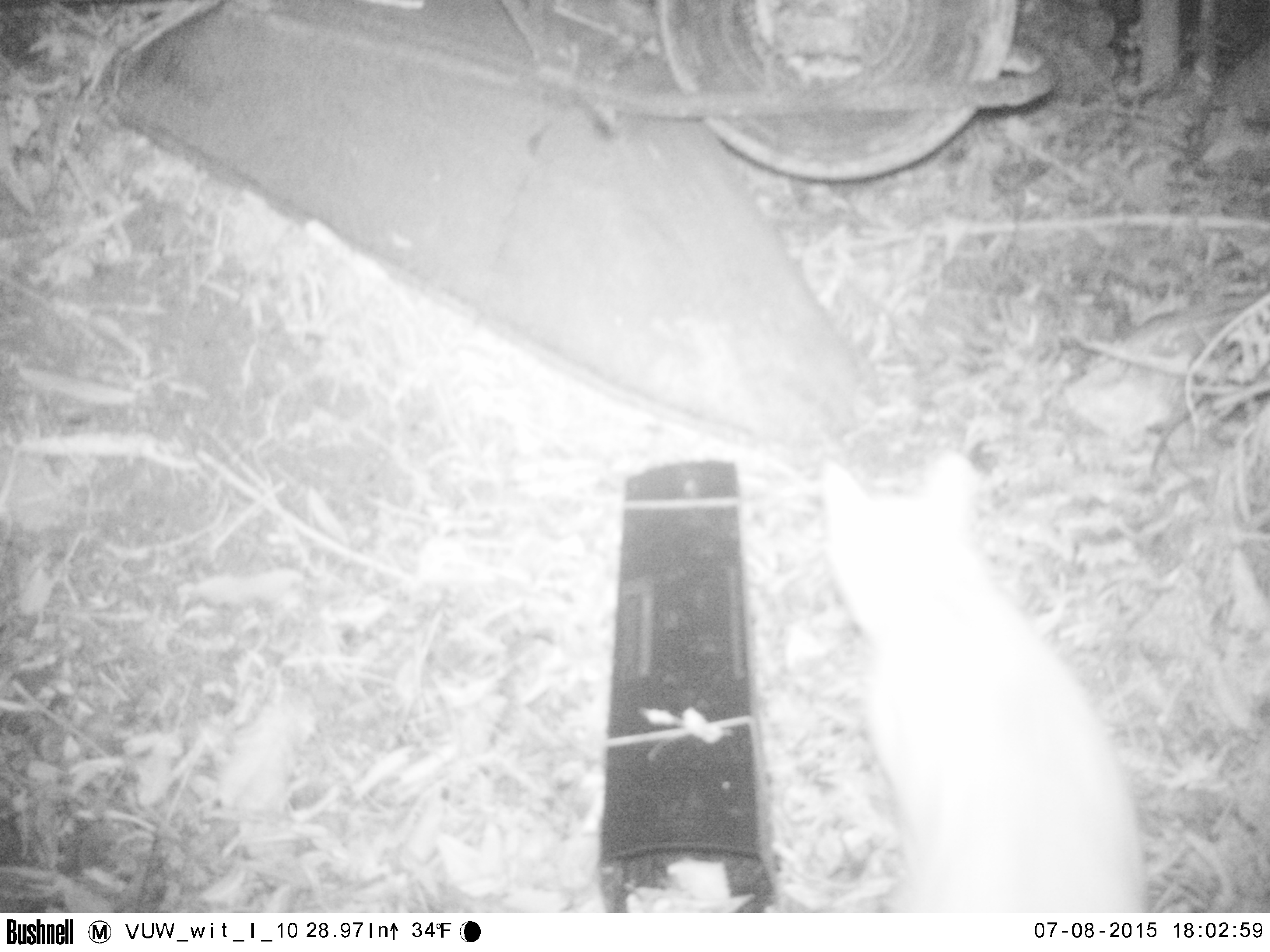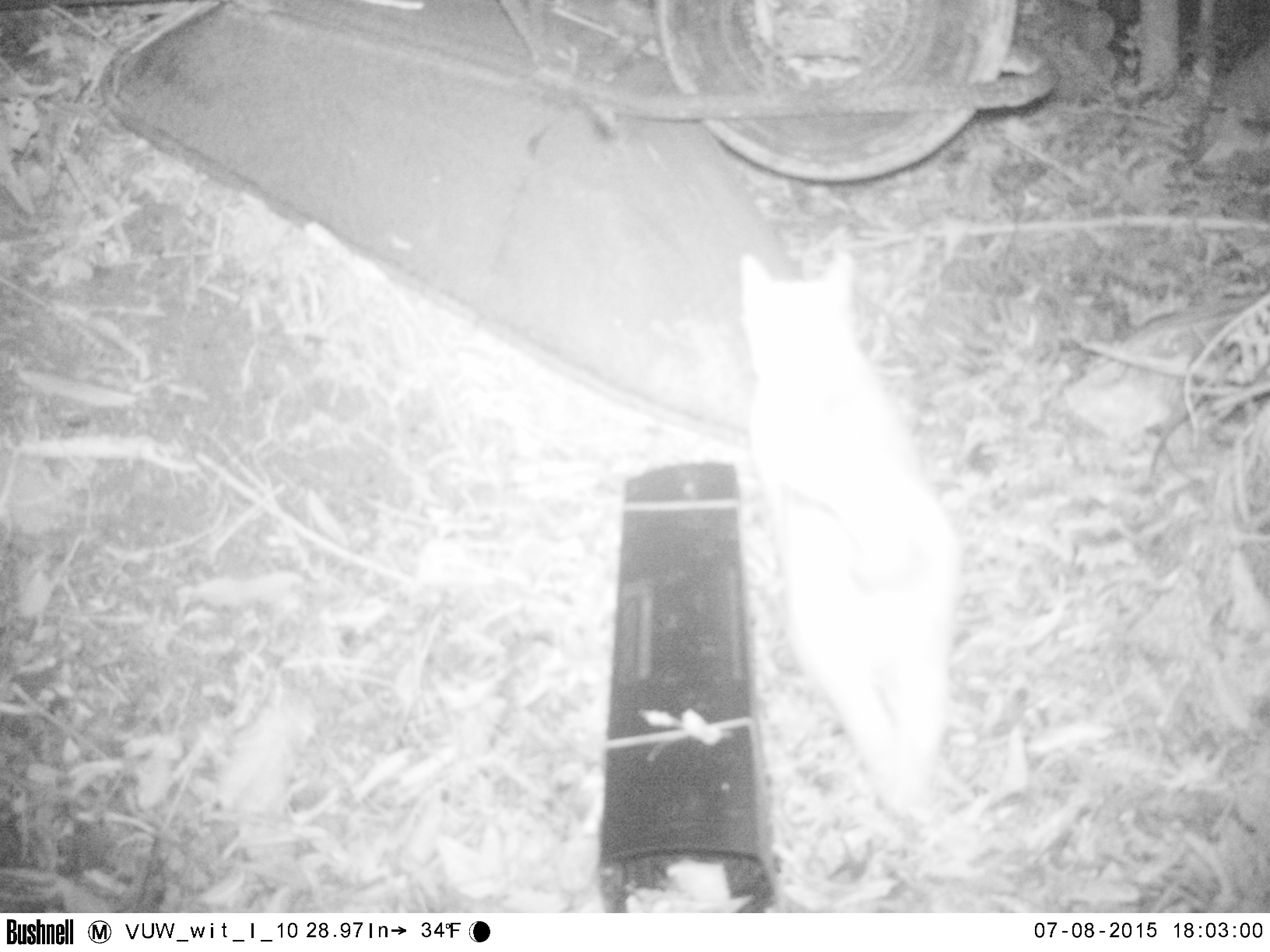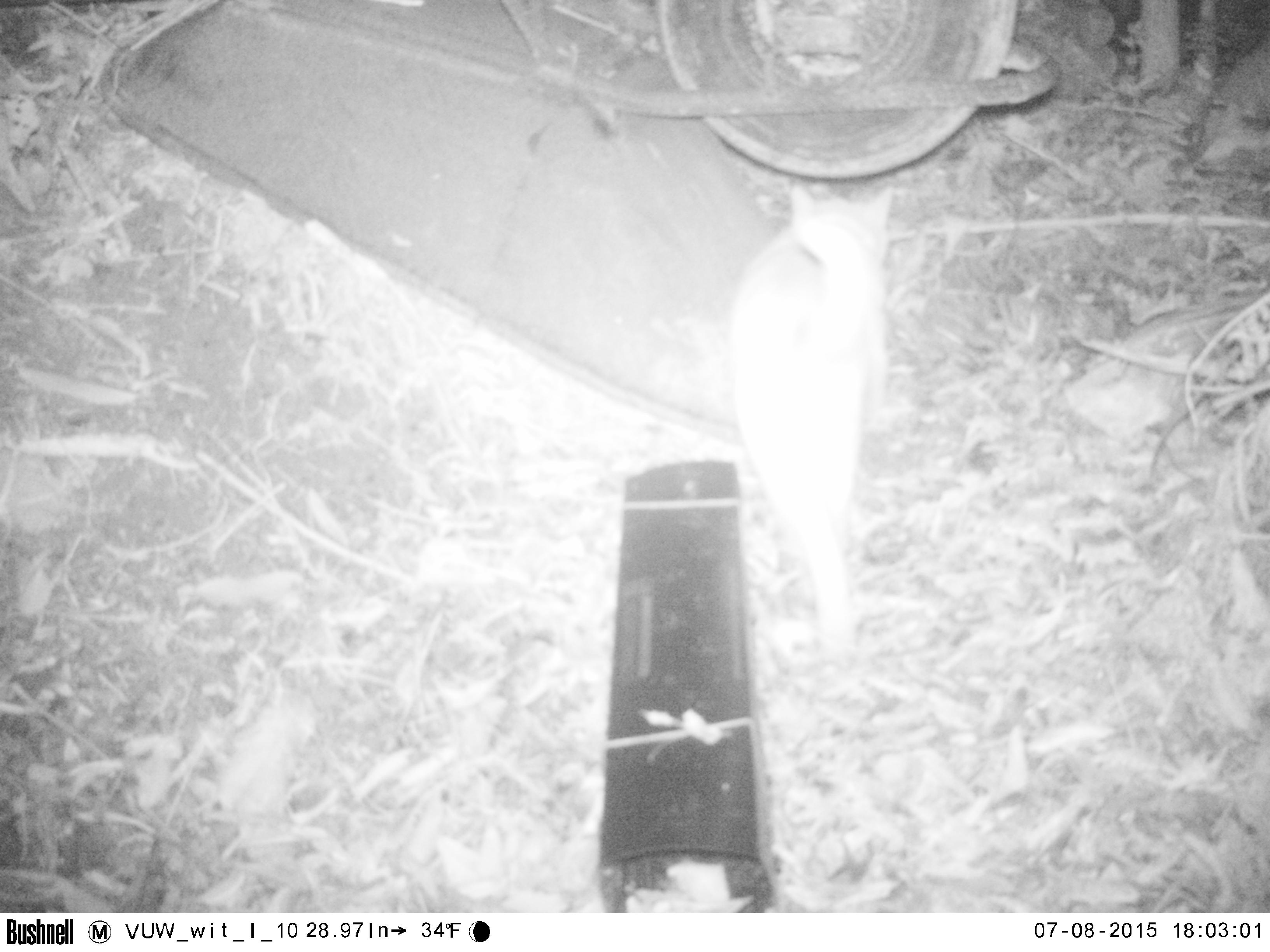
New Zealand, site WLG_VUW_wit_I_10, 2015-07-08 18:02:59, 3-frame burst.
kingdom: Animalia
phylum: Chordata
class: Mammalia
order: Carnivora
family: Felidae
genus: Felis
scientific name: Felis catus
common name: domestic cat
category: cat